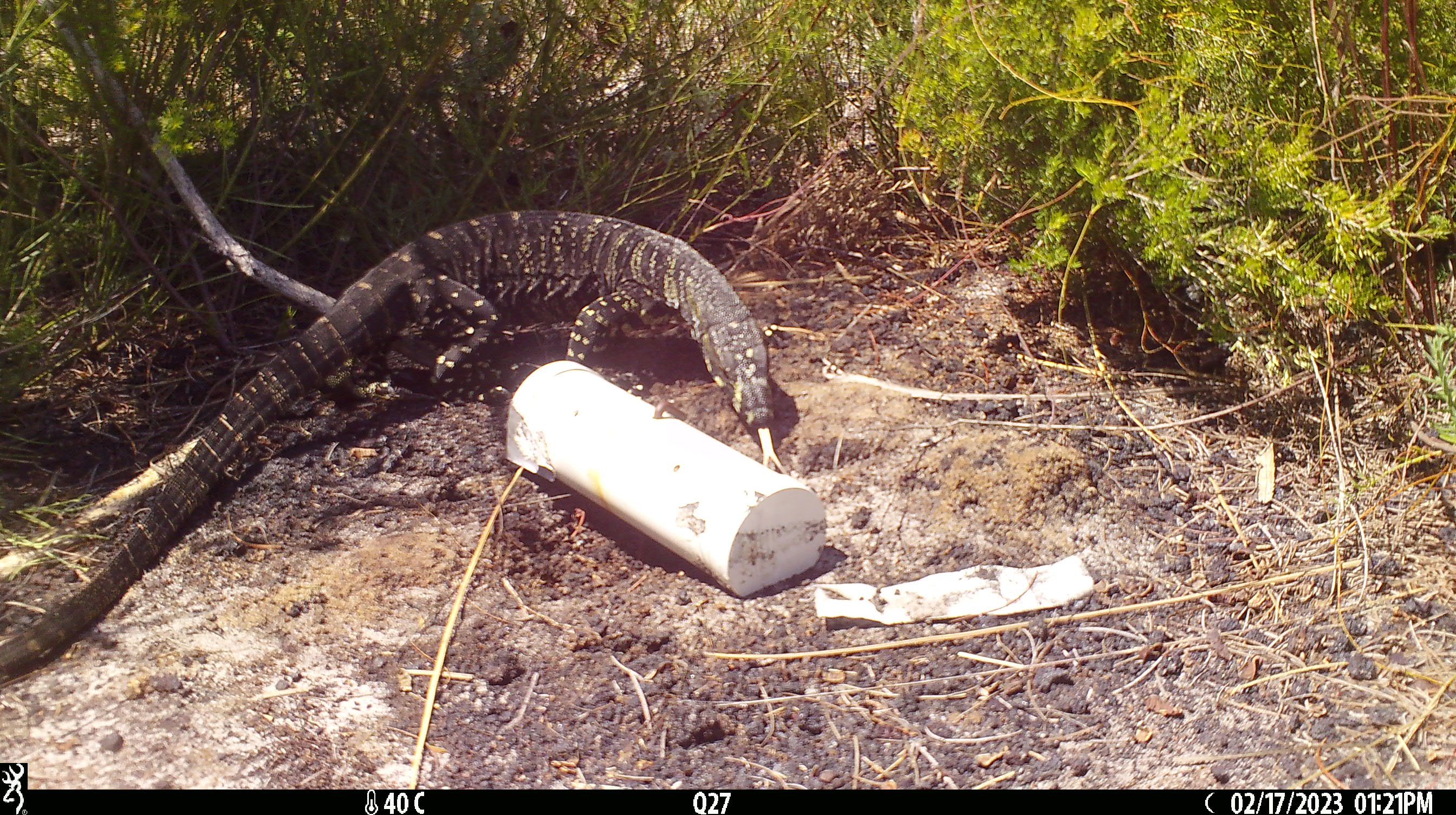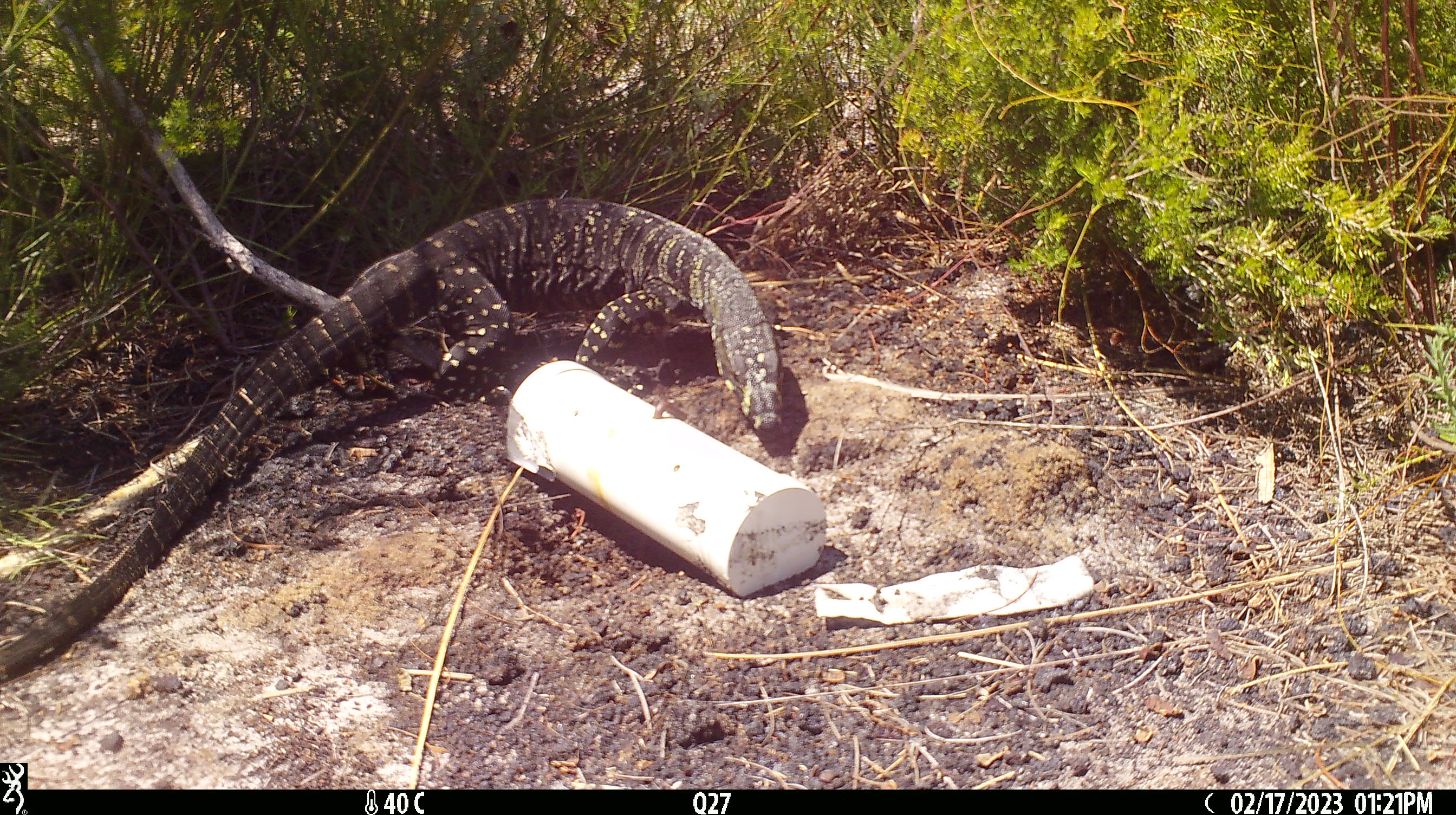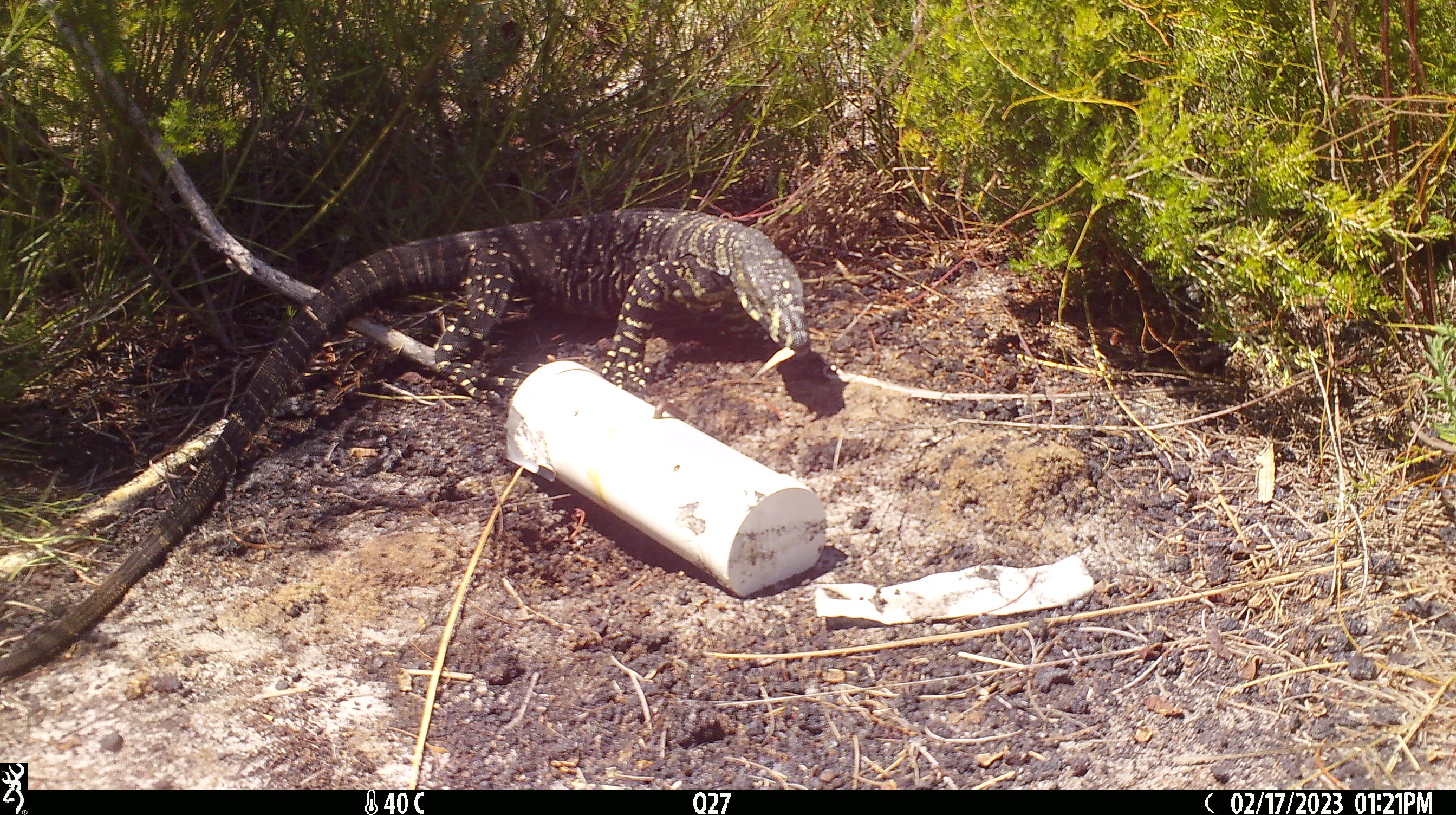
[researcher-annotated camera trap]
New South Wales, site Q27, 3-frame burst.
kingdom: Animalia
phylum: Chordata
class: Reptilia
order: Squamata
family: Varanidae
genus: Varanus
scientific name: Varanus varius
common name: lace monitor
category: goanna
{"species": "goanna (lace monitor) (Varanus varius)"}